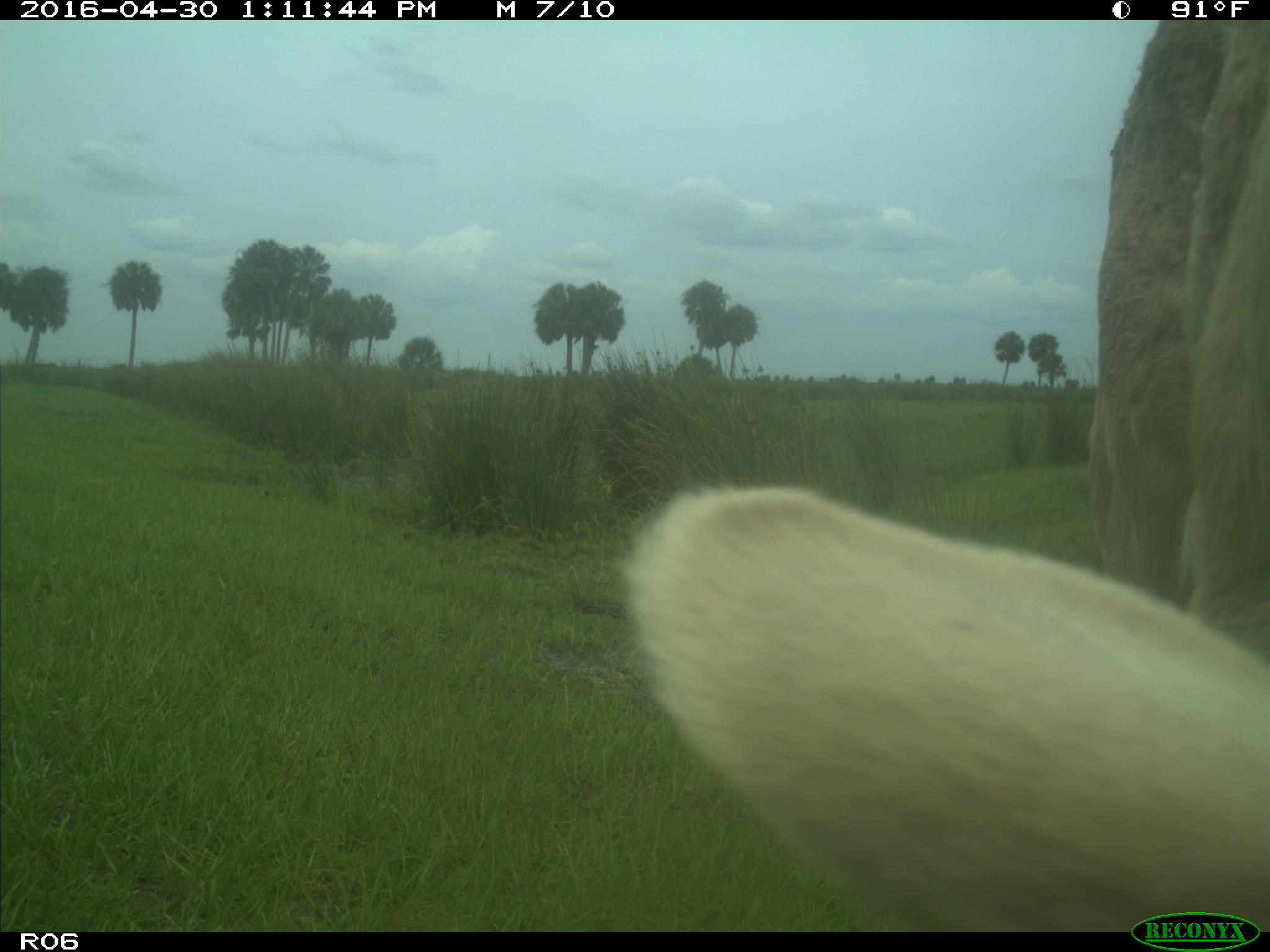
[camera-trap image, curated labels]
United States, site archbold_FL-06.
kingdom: Animalia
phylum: Chordata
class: Mammalia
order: Artiodactyla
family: Bovidae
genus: Bos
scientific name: Bos taurus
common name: domestic cow